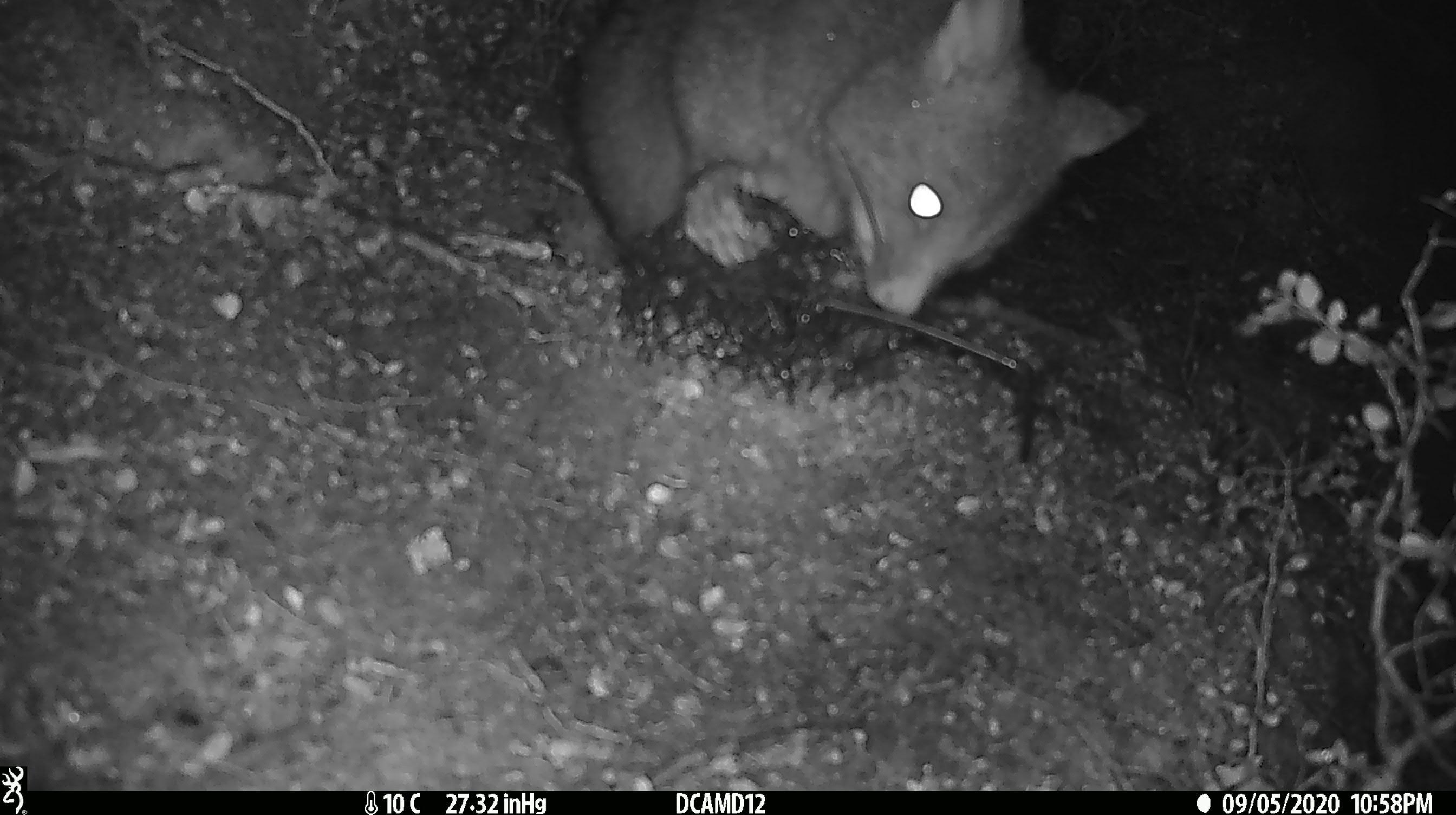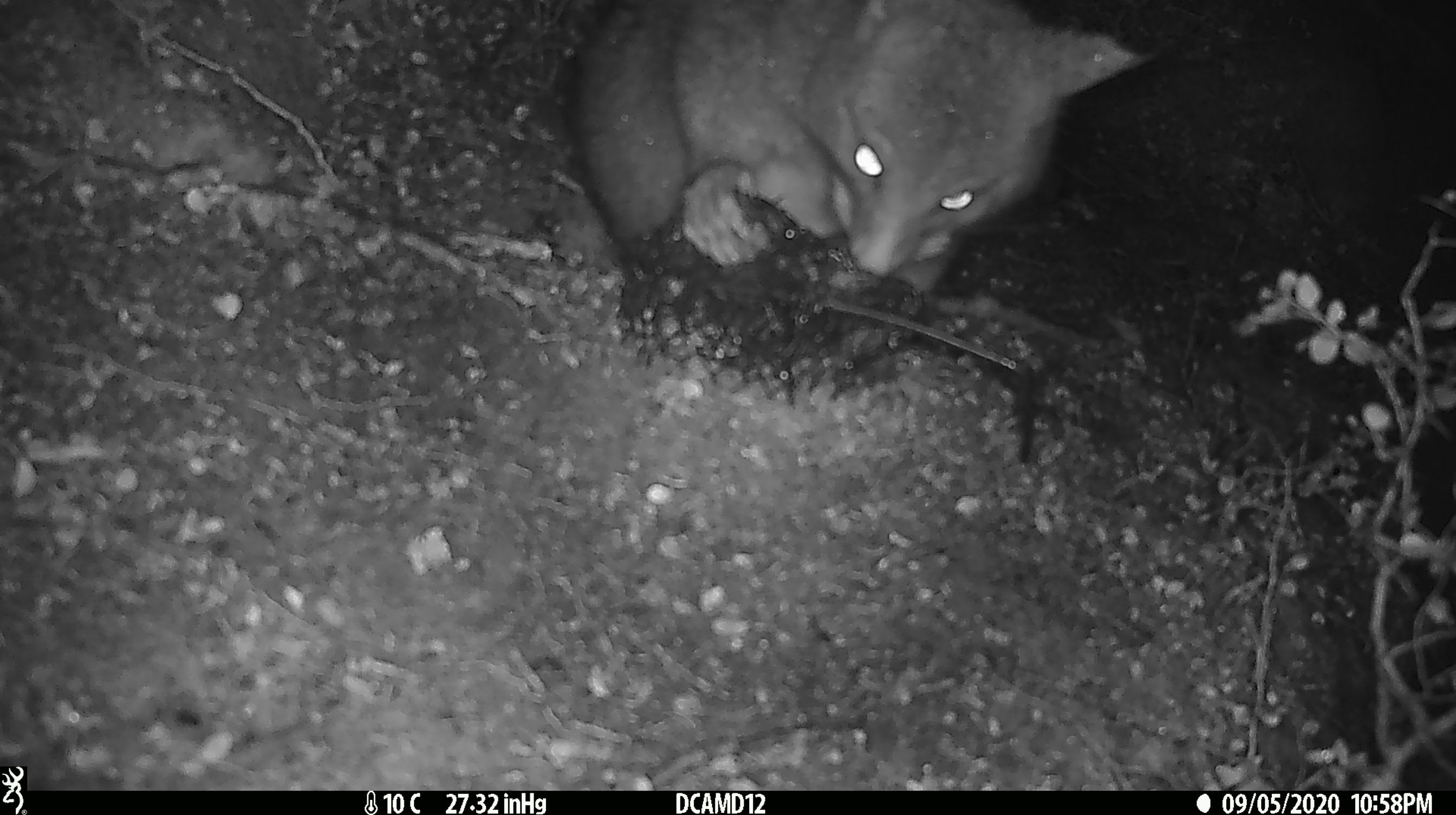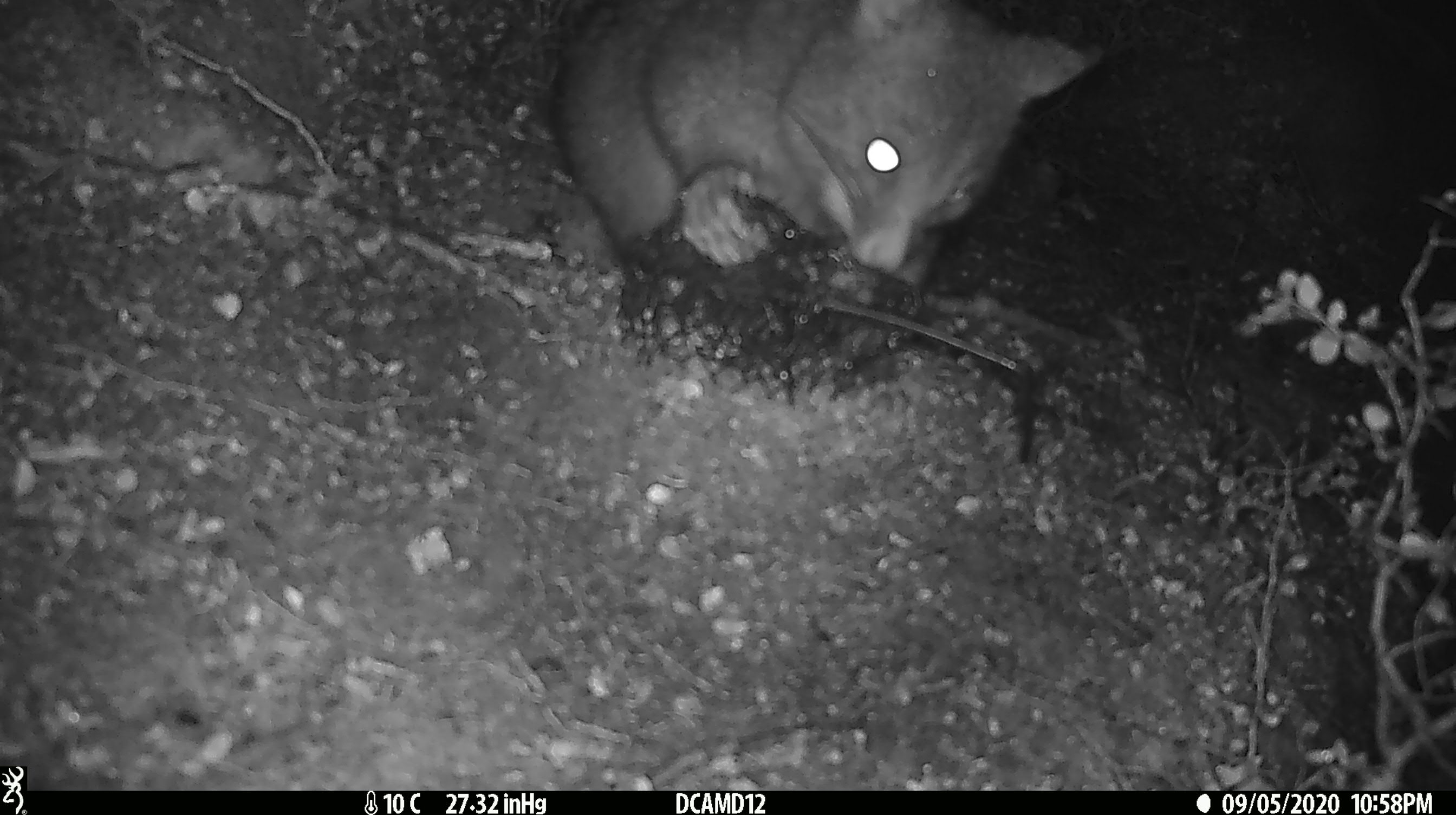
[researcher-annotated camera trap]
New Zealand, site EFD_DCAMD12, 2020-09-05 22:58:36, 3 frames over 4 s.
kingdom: Animalia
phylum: Chordata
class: Mammalia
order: Diprotodontia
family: Phalangeridae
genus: Trichosurus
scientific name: Trichosurus vulpecula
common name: common brushtail possum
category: possum